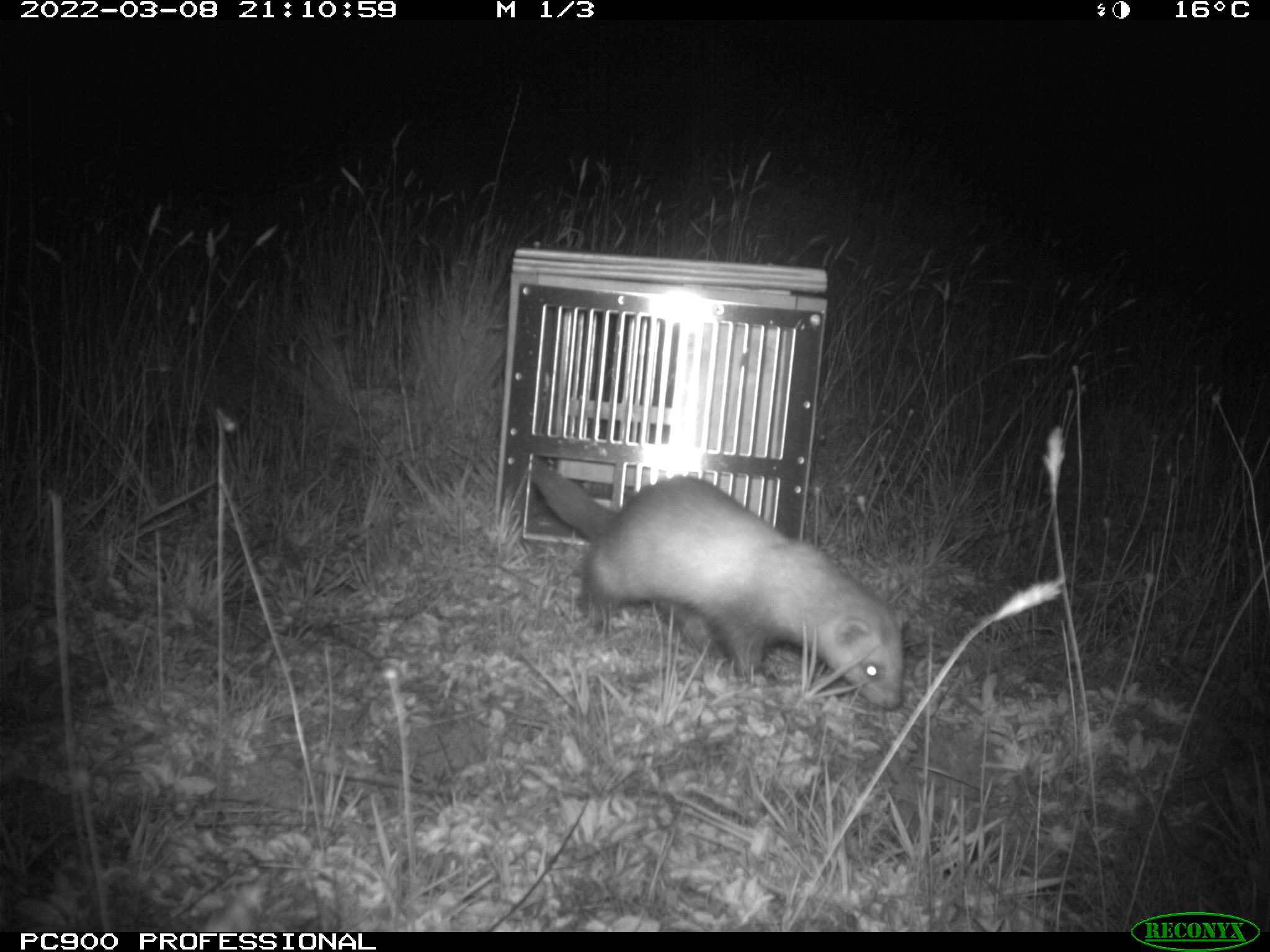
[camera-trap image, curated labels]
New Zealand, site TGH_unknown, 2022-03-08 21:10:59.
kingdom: Animalia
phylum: Chordata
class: Mammalia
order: Carnivora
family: Mustelidae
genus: Mustela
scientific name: Mustela furo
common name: ferret